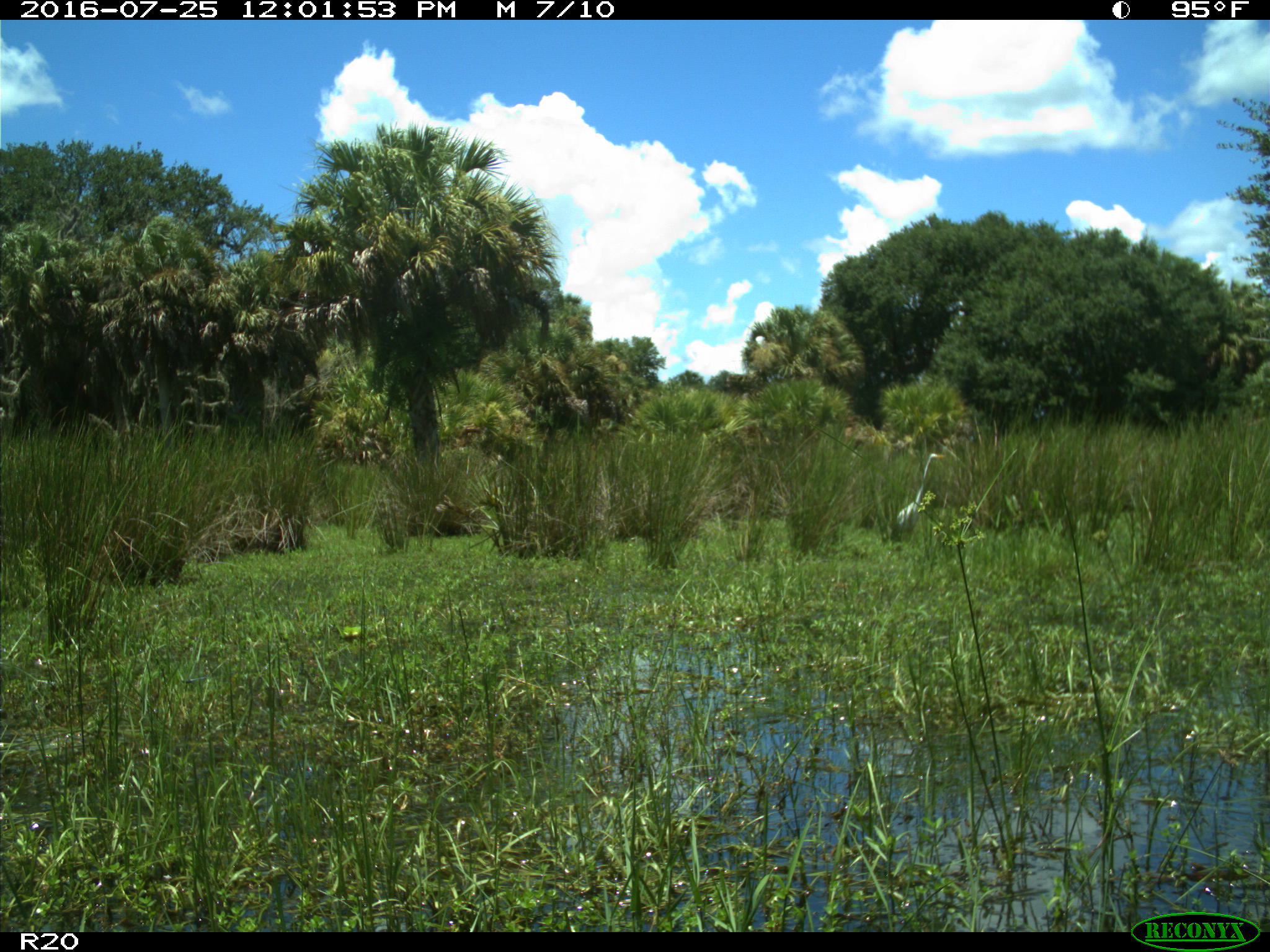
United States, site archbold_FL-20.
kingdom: Animalia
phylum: Chordata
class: Aves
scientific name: Aves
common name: birds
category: unidentified bird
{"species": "unidentified bird (birds) (Aves)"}